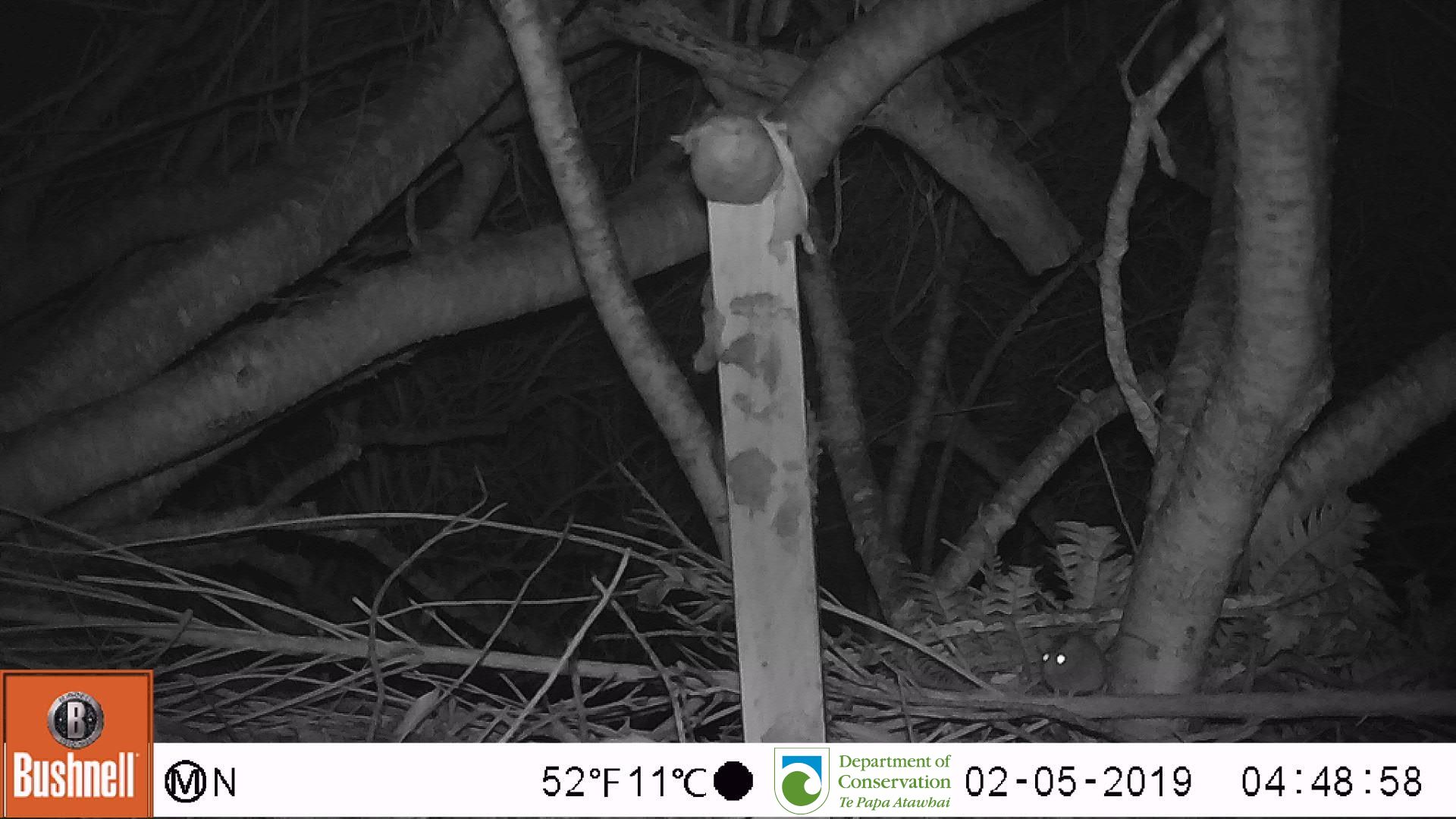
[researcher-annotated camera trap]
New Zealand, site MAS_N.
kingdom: Animalia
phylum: Chordata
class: Mammalia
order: Rodentia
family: Muridae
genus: Mus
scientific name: Mus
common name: mouse